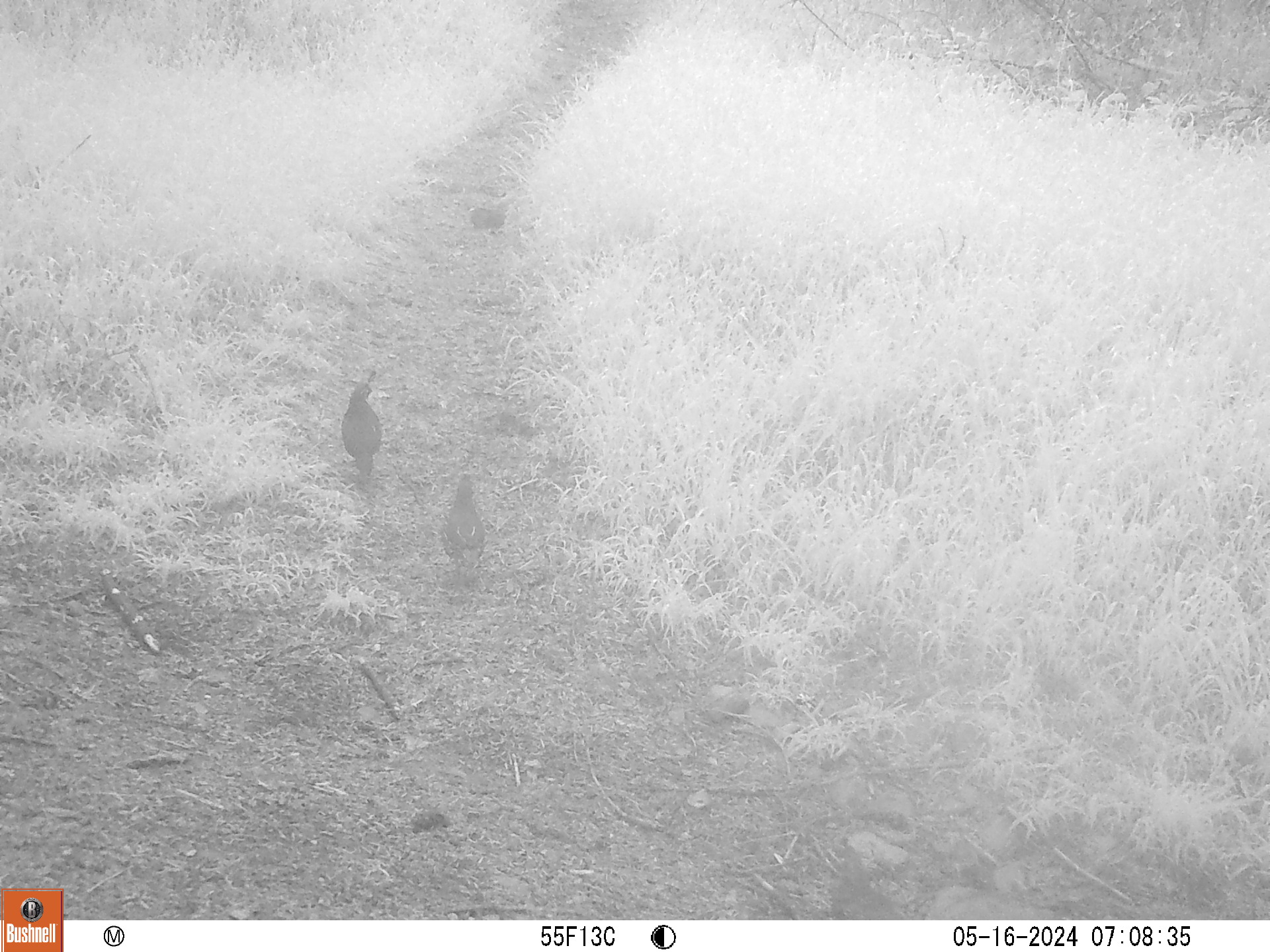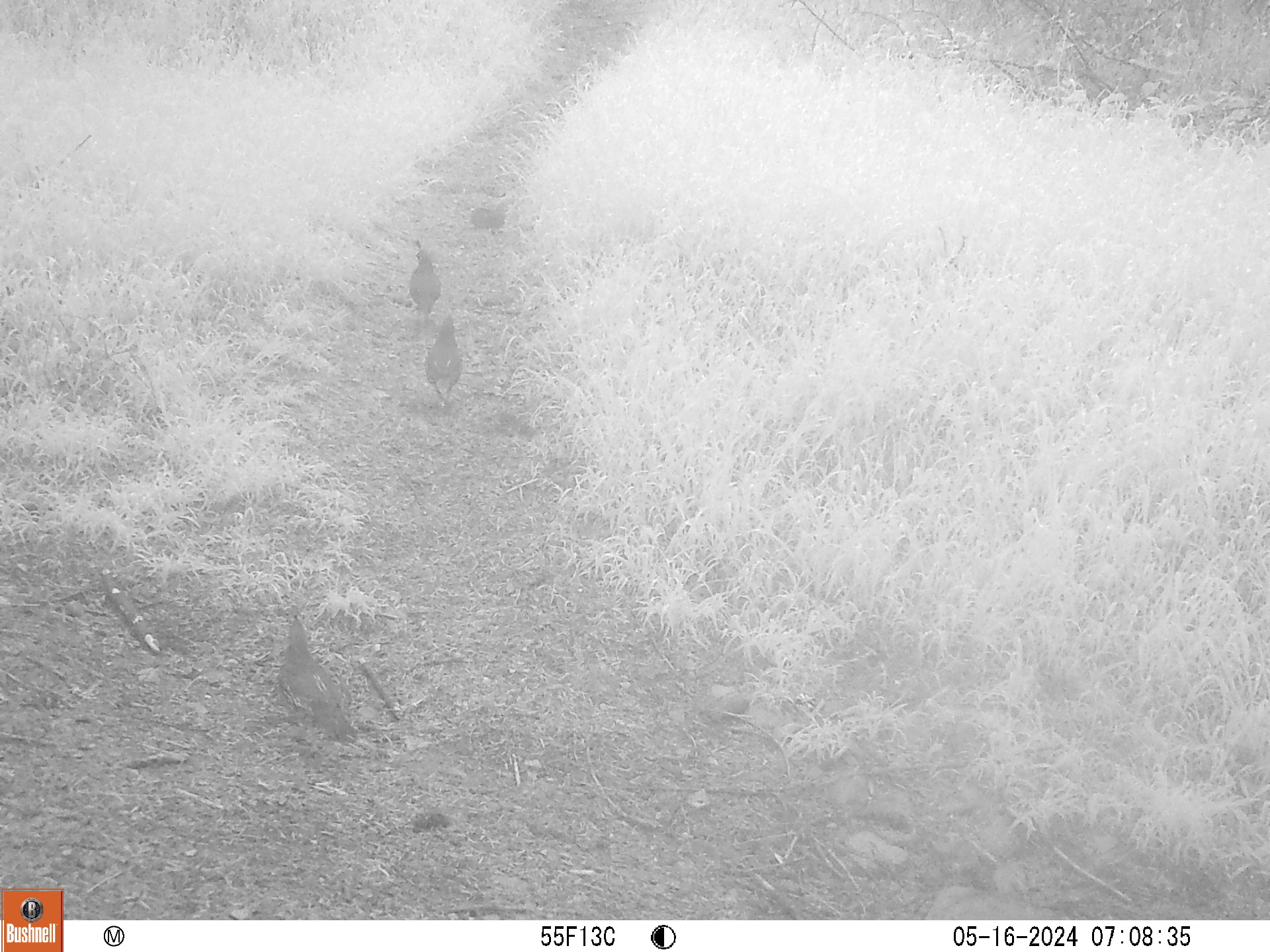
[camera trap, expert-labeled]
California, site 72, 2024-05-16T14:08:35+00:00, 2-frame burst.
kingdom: Animalia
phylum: Chordata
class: Aves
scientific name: Aves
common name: bird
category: unknown bird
Unknown bird (bird) (Aves).